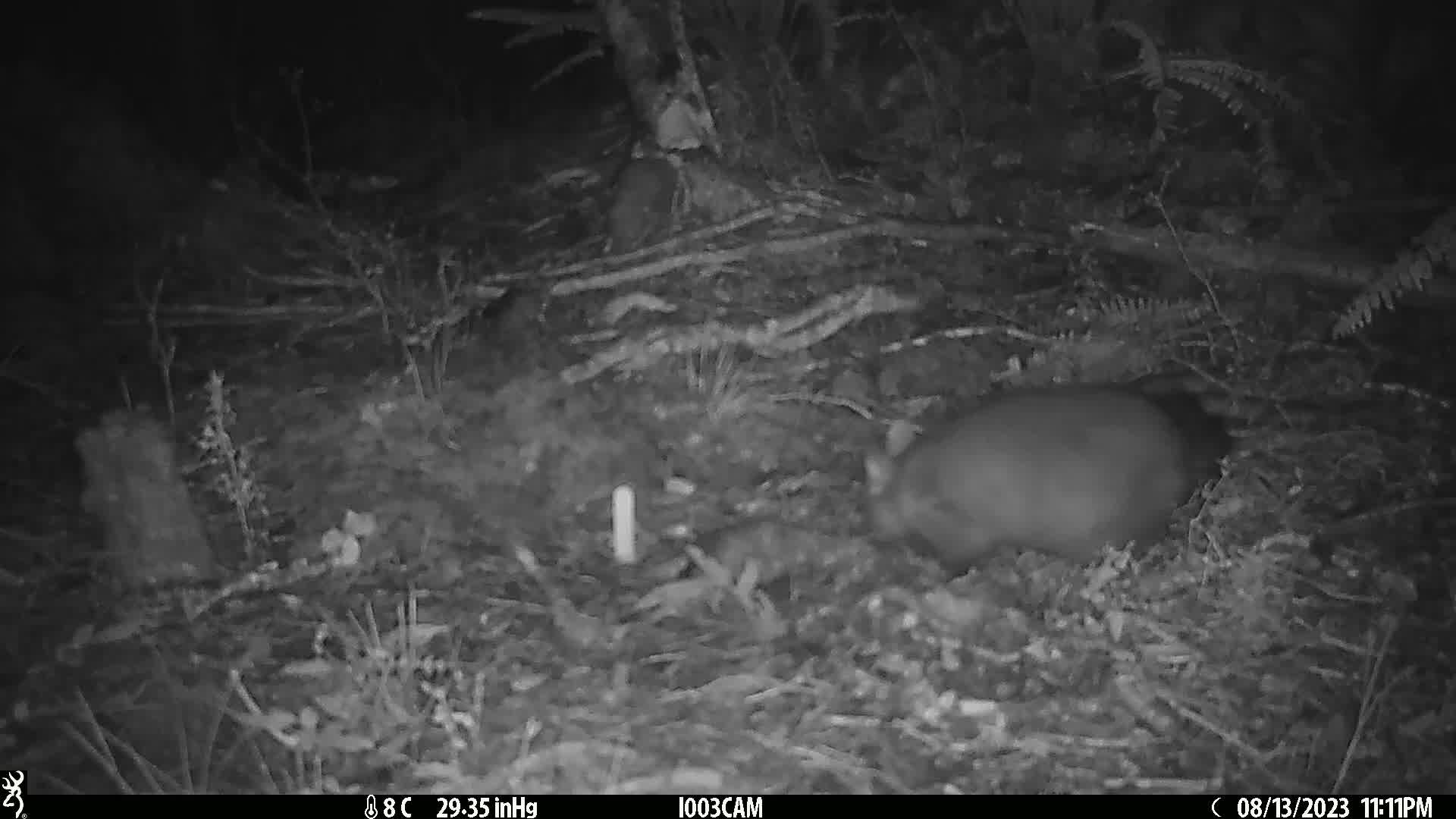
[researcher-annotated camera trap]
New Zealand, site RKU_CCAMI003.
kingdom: Animalia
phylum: Chordata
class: Mammalia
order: Diprotodontia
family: Phalangeridae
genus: Trichosurus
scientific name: Trichosurus vulpecula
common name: common brushtail possum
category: possum